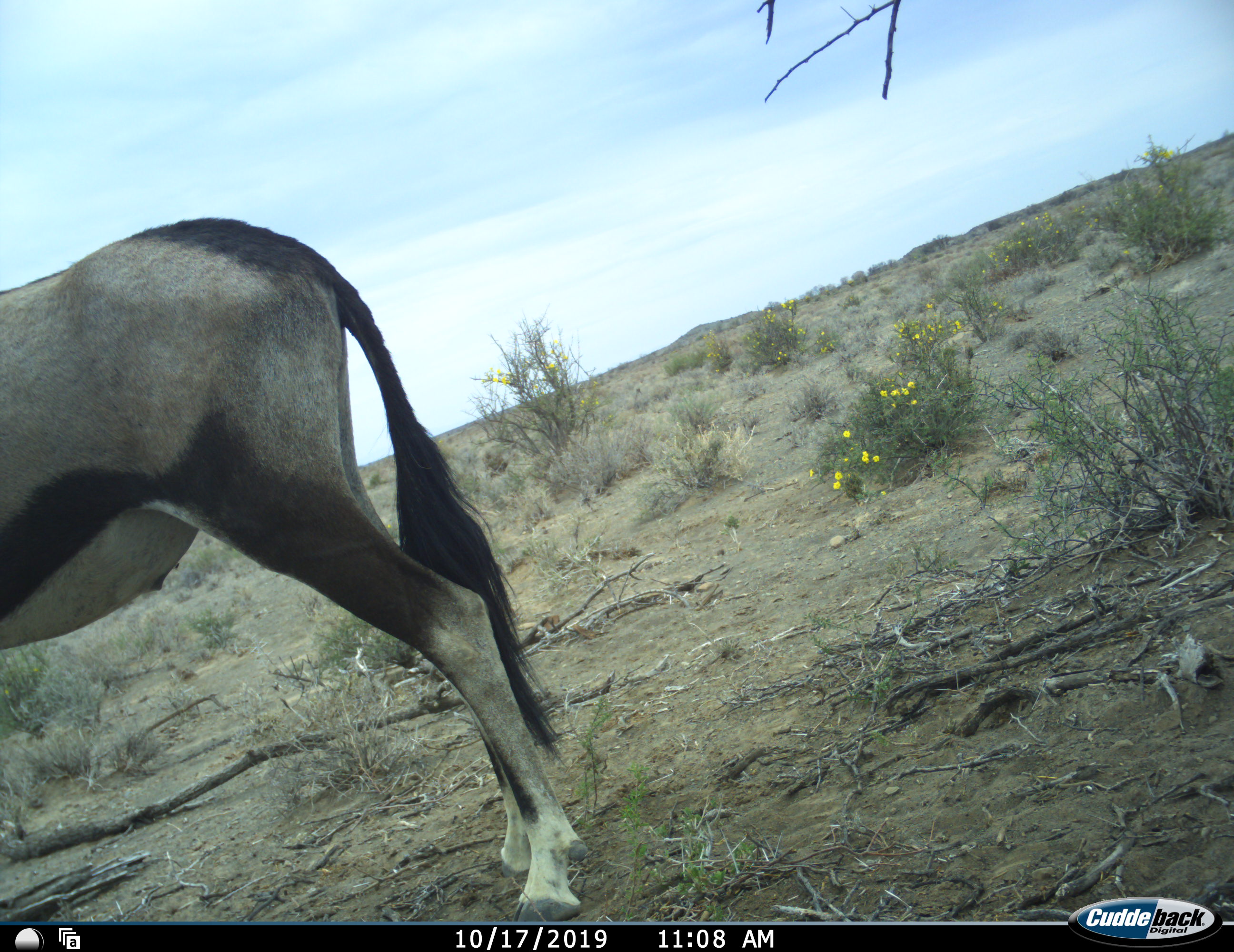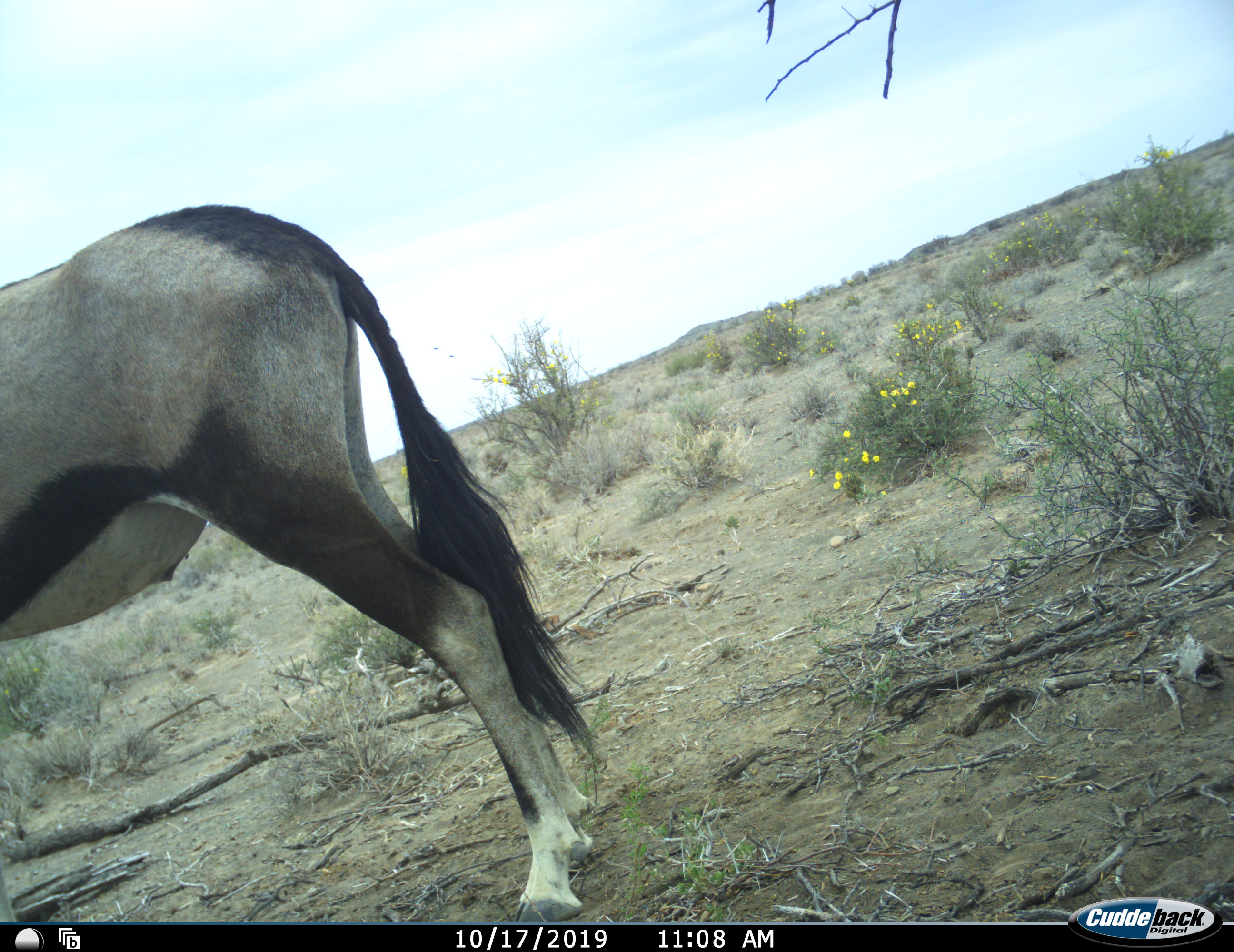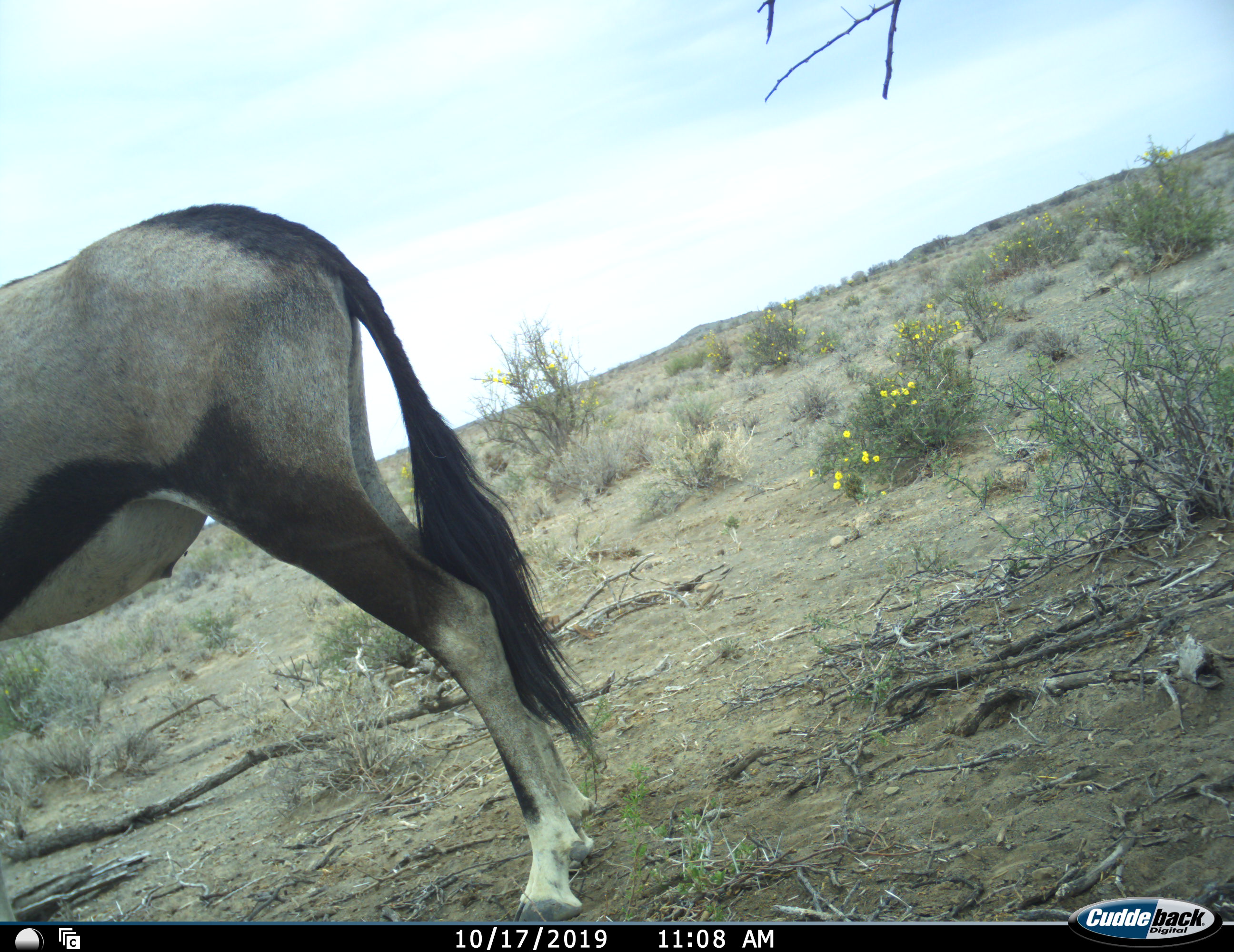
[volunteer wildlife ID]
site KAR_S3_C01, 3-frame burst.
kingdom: Animalia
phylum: Chordata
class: Mammalia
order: Artiodactyla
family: Bovidae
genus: Oryx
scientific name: Oryx gazella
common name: gemsbok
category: oryx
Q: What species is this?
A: Oryx (gemsbok) (Oryx gazella).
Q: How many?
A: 1.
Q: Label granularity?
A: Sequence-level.